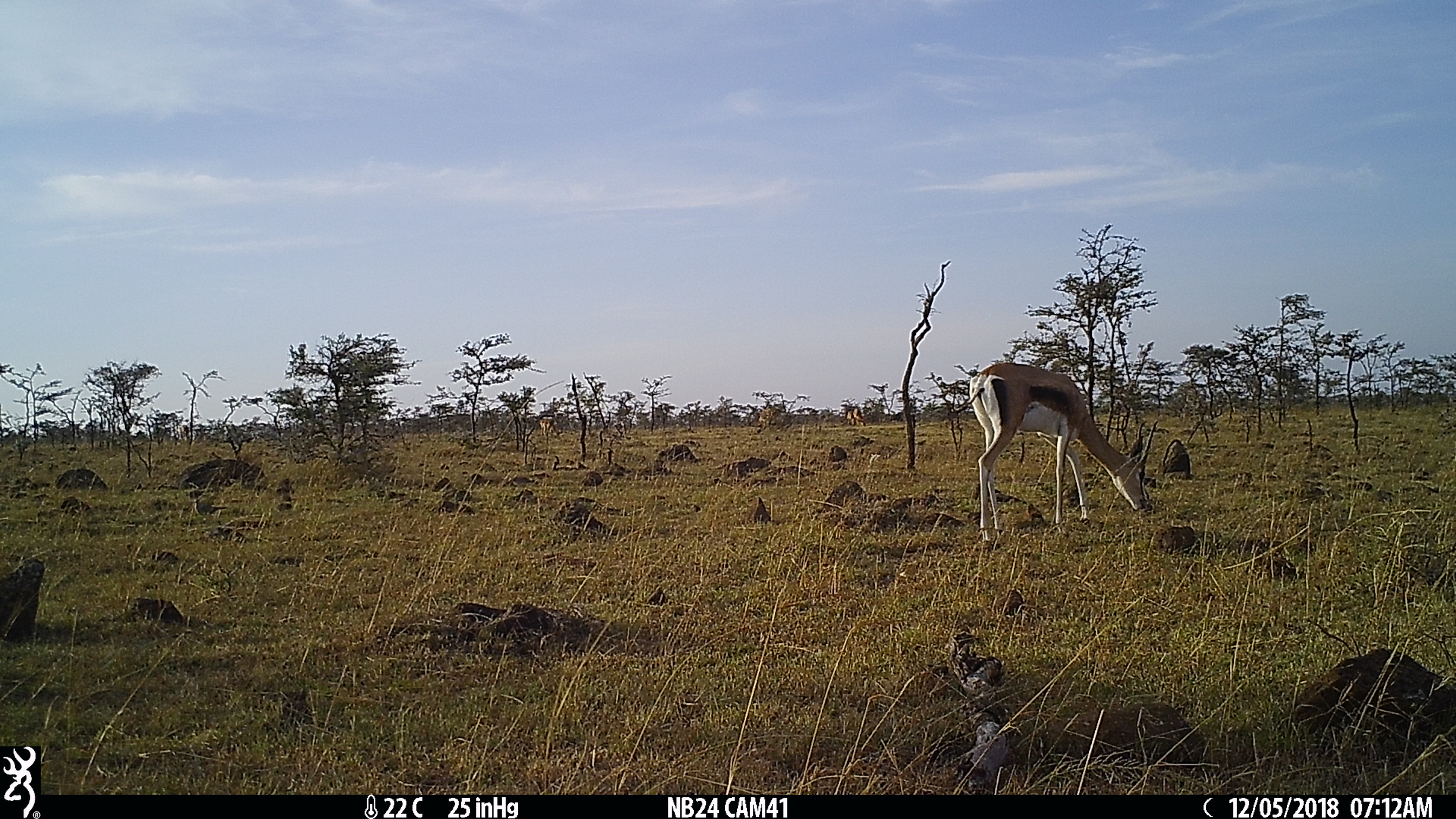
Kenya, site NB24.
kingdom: Animalia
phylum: Chordata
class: Mammalia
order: Artiodactyla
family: Bovidae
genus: Nanger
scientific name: Nanger granti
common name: grant's gazelle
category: gazelle grants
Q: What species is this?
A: Gazelle grants (grant's gazelle) (Nanger granti).